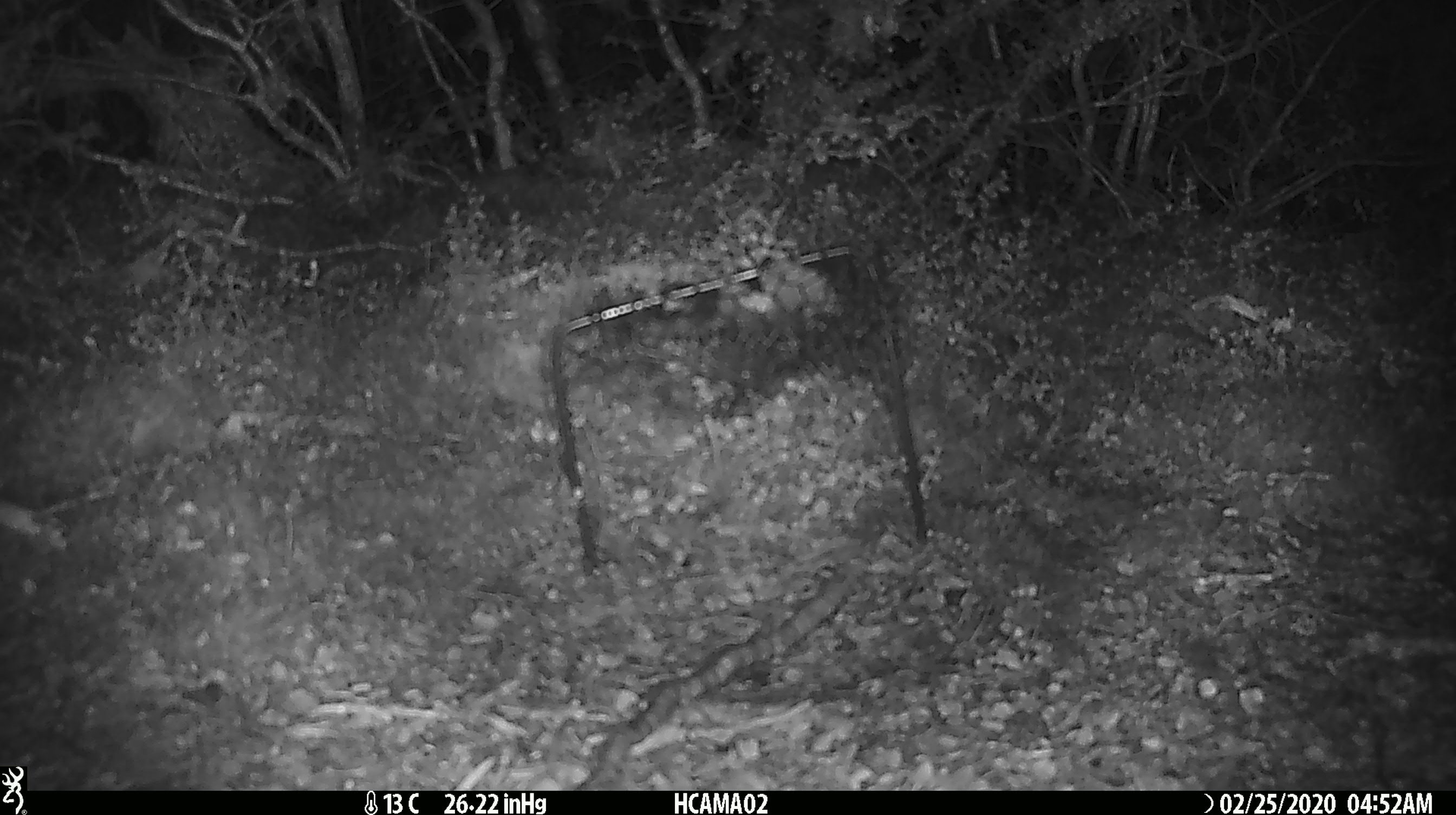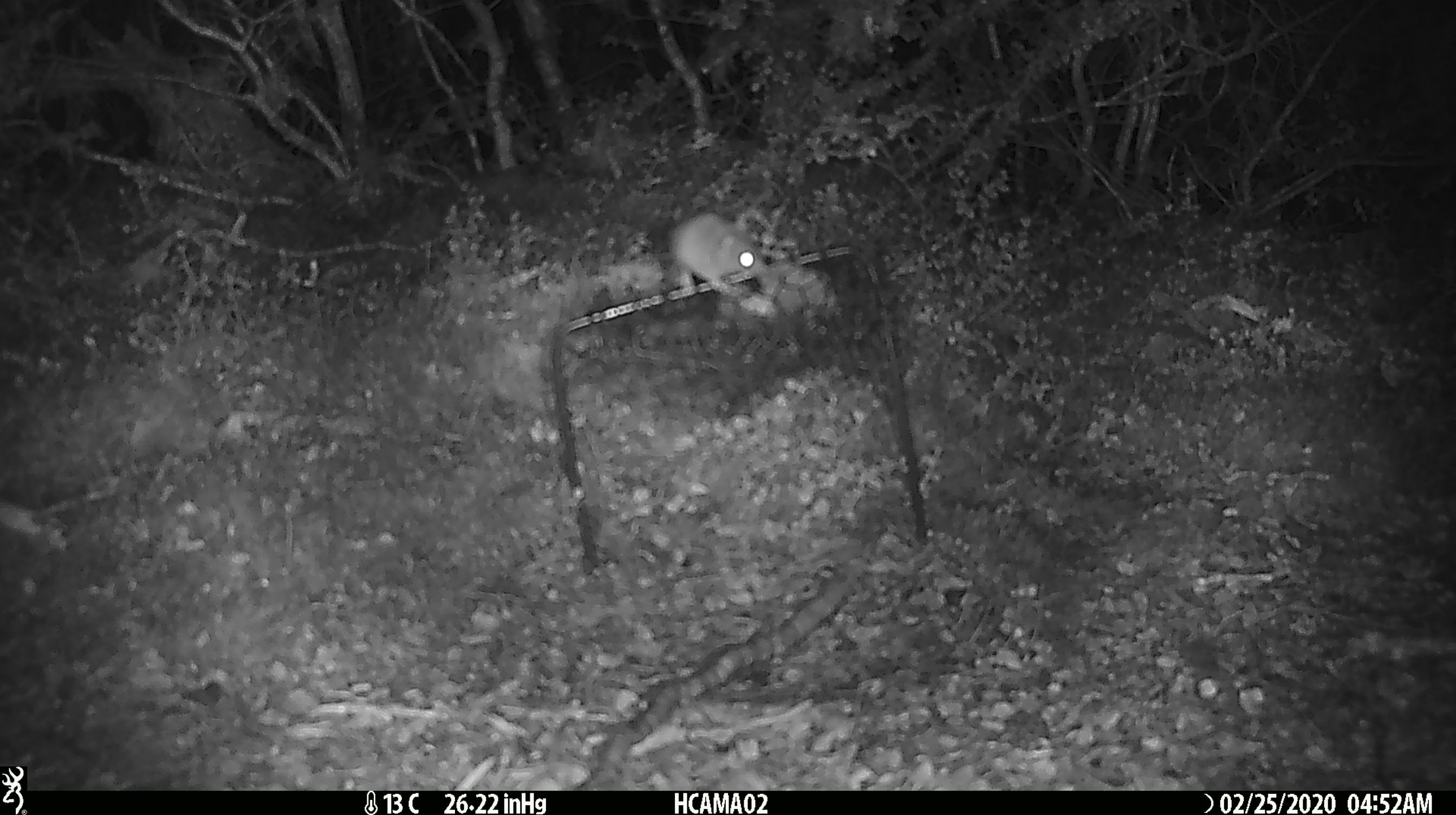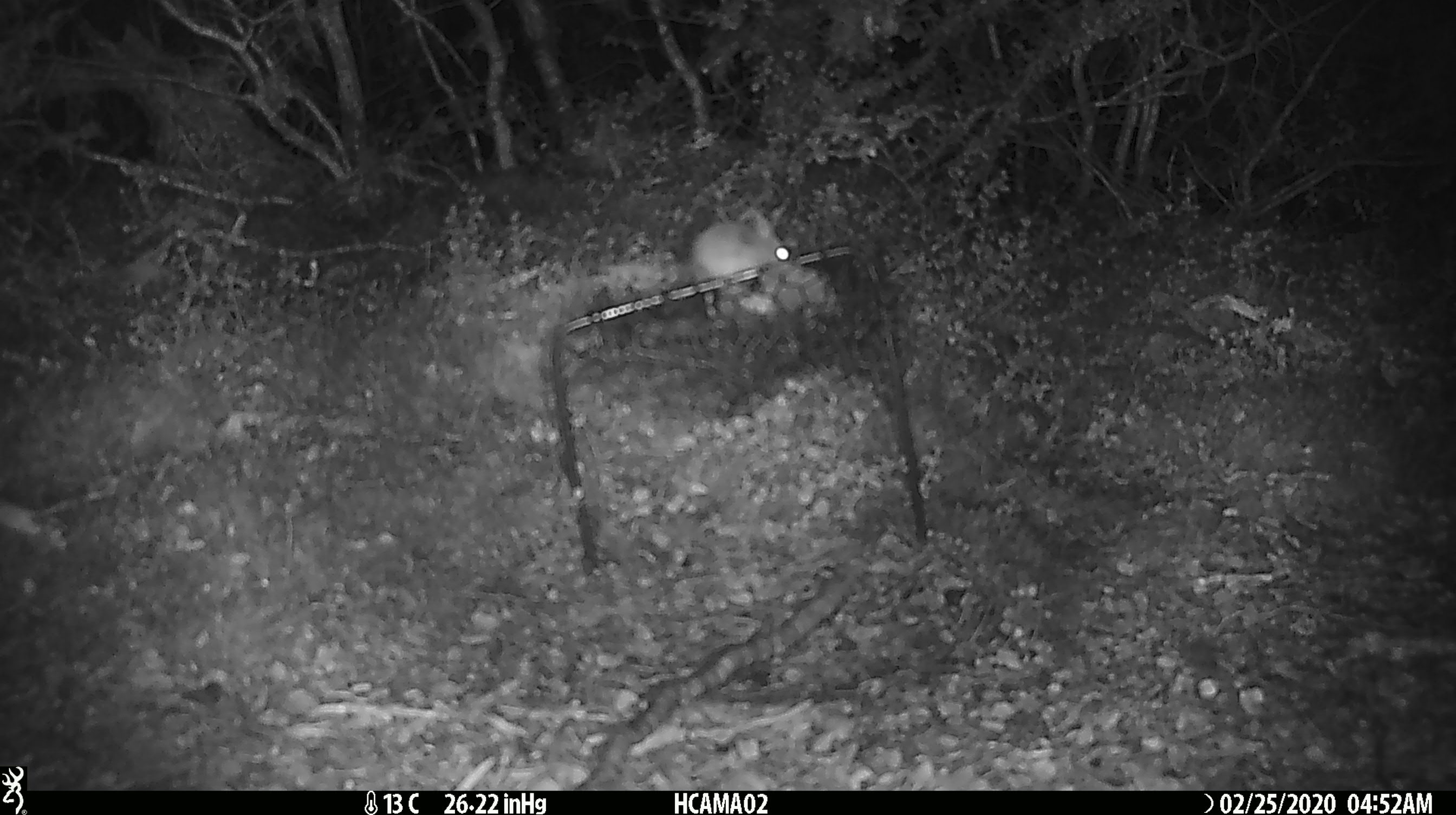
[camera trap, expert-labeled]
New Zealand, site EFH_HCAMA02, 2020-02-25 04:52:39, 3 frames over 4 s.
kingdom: Animalia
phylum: Chordata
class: Mammalia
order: Rodentia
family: Muridae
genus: Mus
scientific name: Mus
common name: mouse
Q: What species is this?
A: Mouse (Mus).